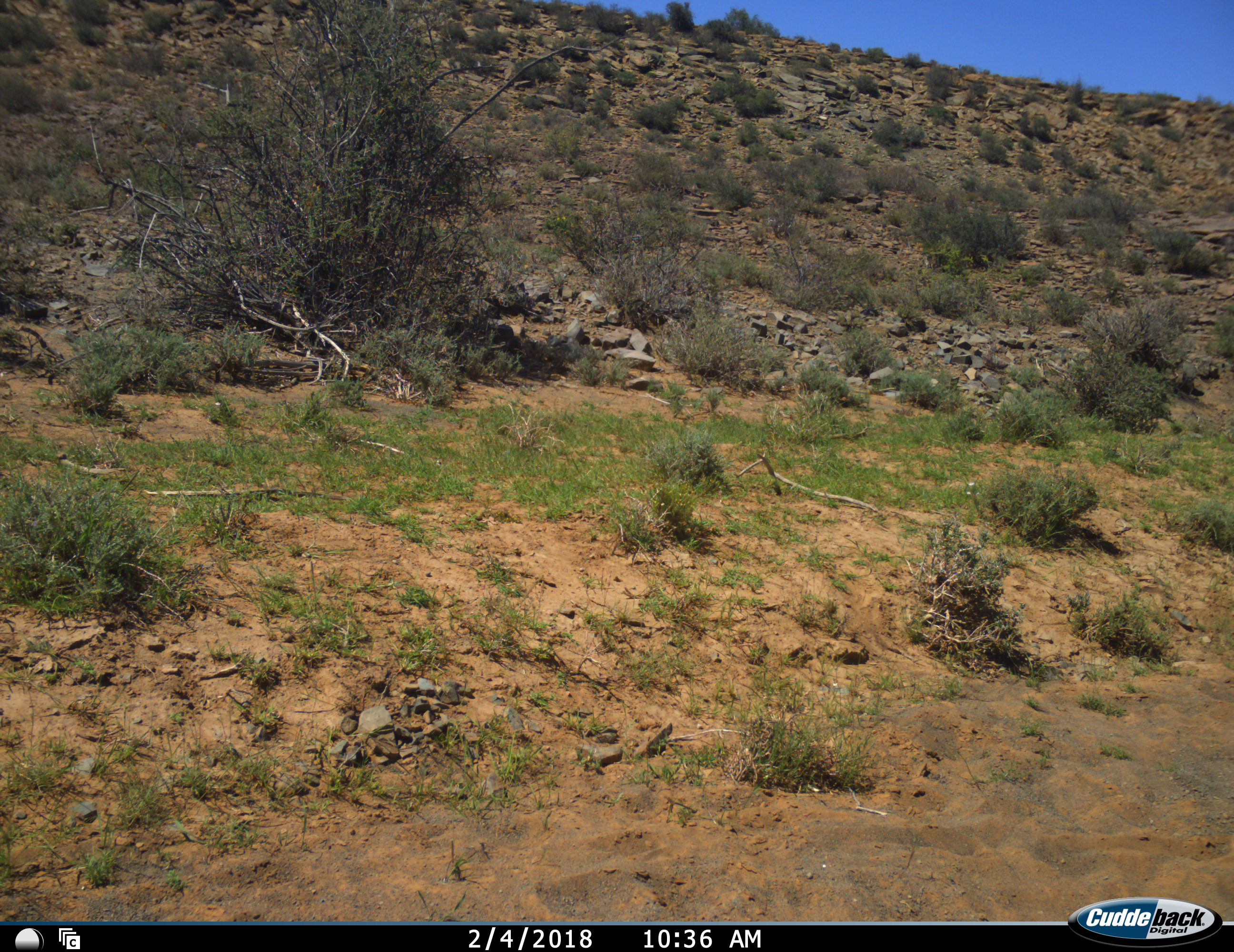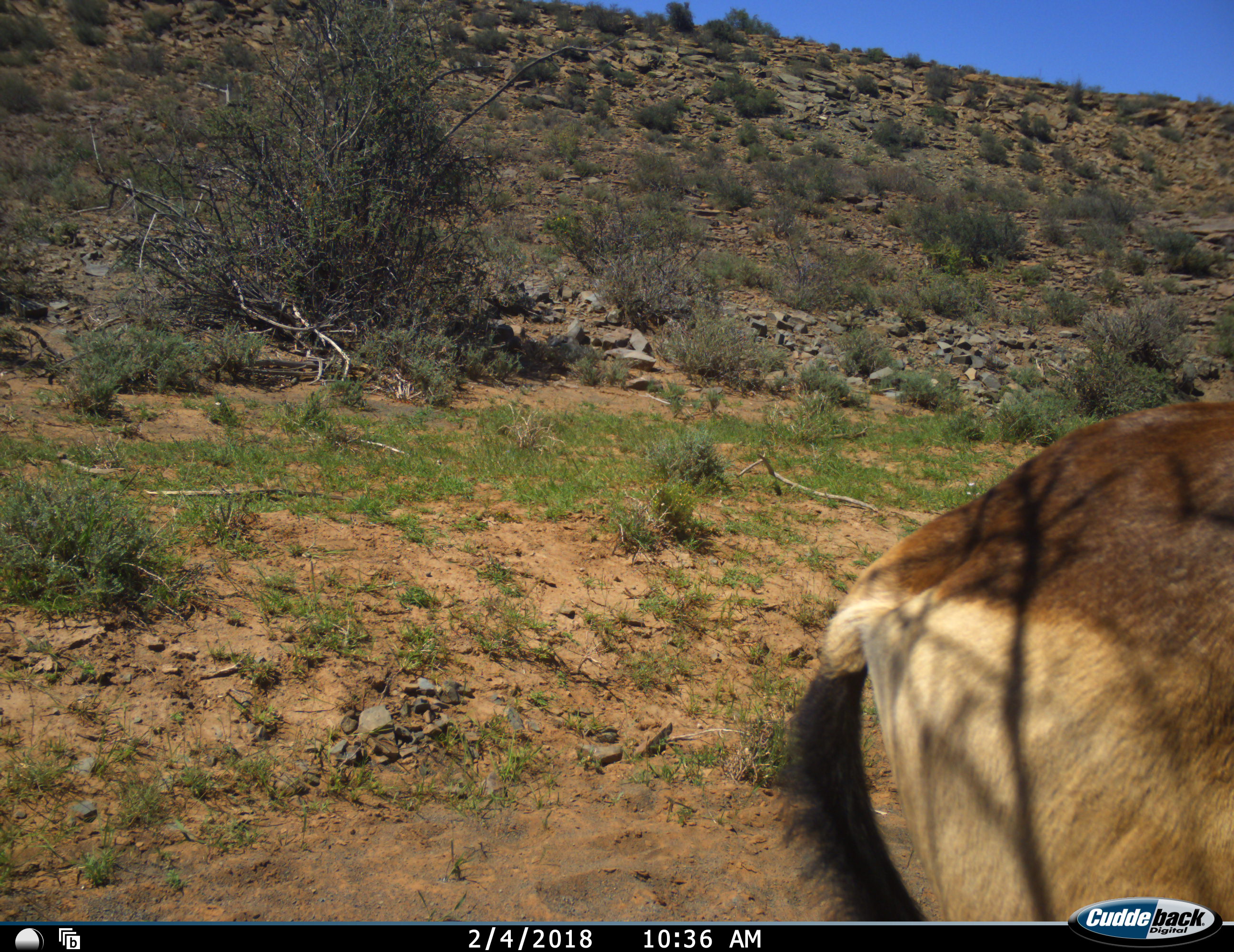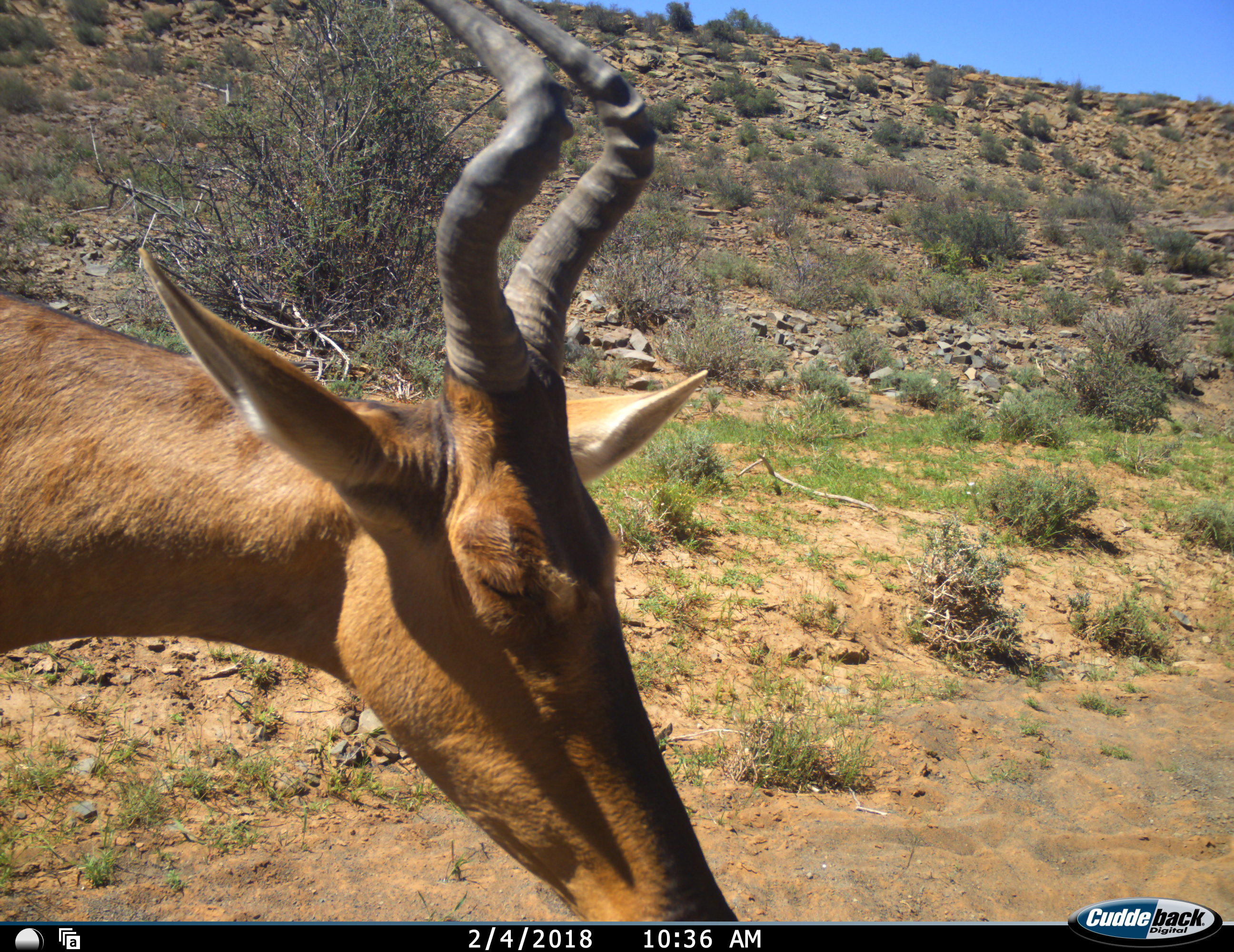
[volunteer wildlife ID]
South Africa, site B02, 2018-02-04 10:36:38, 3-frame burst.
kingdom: Animalia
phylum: Chordata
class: Mammalia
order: Artiodactyla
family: Bovidae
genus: Alcelaphus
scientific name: Alcelaphus buselaphus caama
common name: red hartebeest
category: hartebeestred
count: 1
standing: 9%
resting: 0%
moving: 82%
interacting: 0%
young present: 0%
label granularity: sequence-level